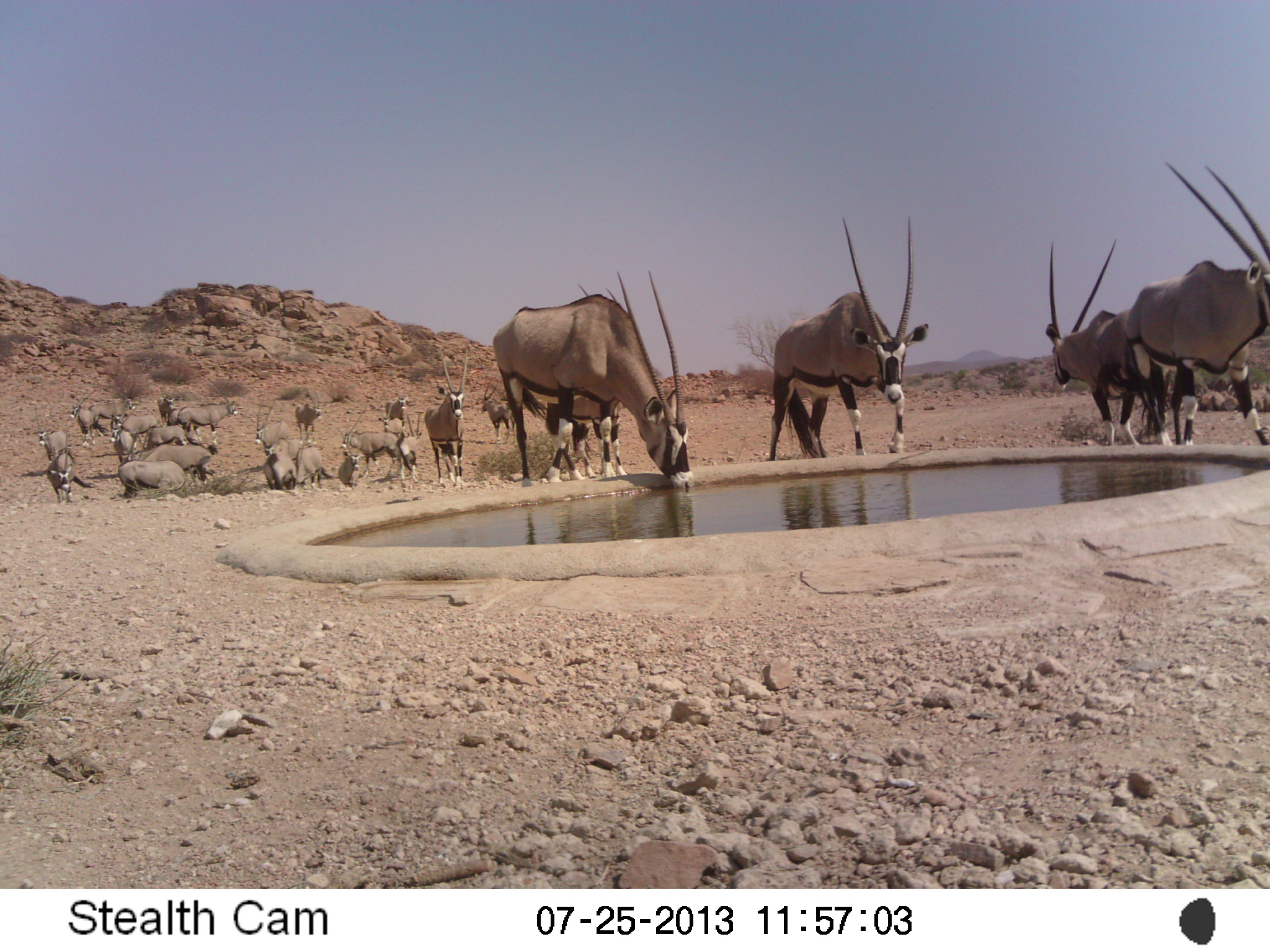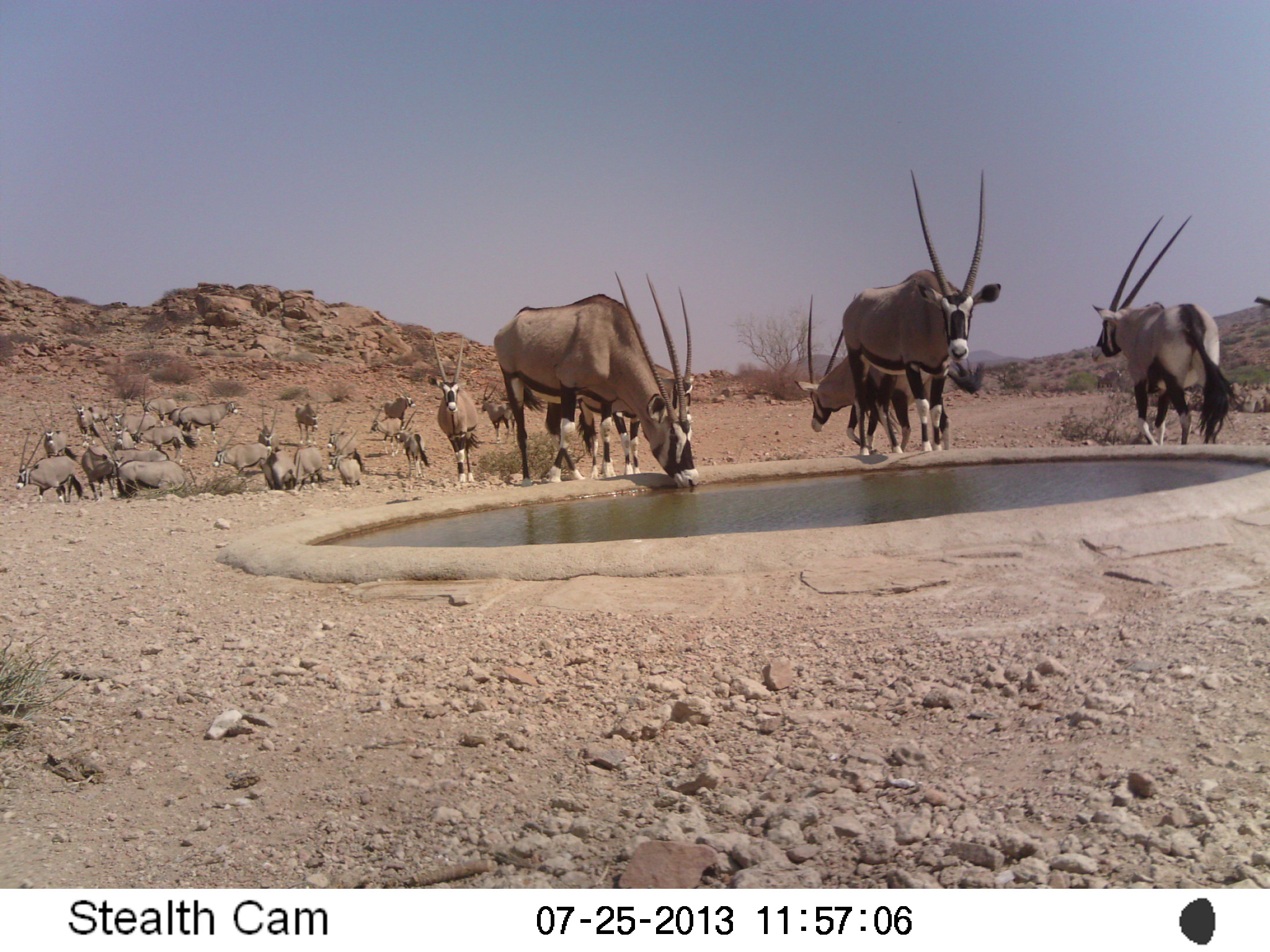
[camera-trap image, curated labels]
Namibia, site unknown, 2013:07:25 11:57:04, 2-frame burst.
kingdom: Animalia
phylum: Chordata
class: Mammalia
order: Artiodactyla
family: Bovidae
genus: Oryx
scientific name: Oryx gazella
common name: gemsbok